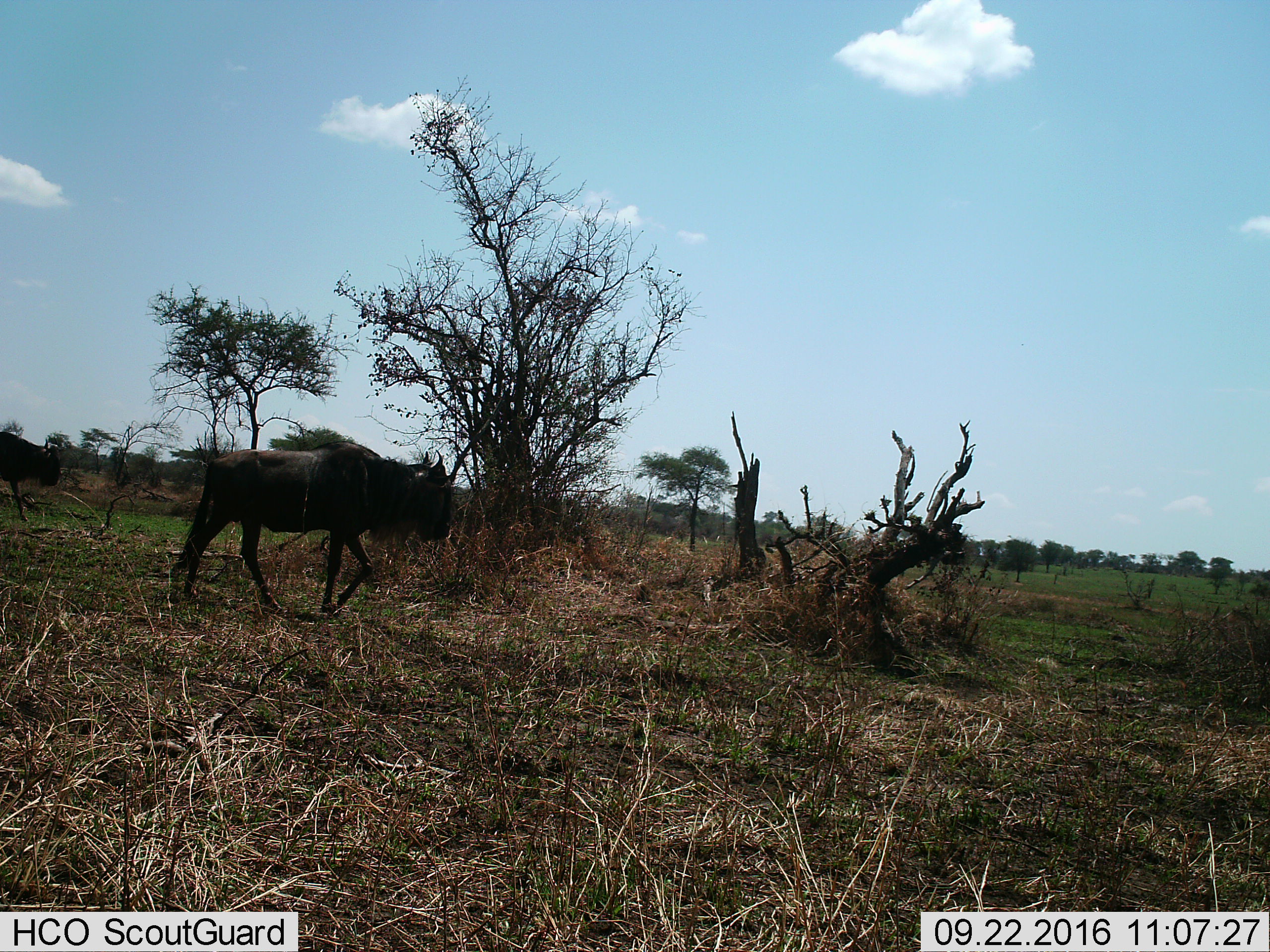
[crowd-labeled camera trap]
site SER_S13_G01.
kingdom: Animalia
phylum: Chordata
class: Mammalia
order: Artiodactyla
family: Bovidae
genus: Connochaetes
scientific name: Connochaetes taurinus taurinus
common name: blue wildebeest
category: wildebeestblue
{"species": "wildebeestblue (blue wildebeest) (Connochaetes taurinus taurinus)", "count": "2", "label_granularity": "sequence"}